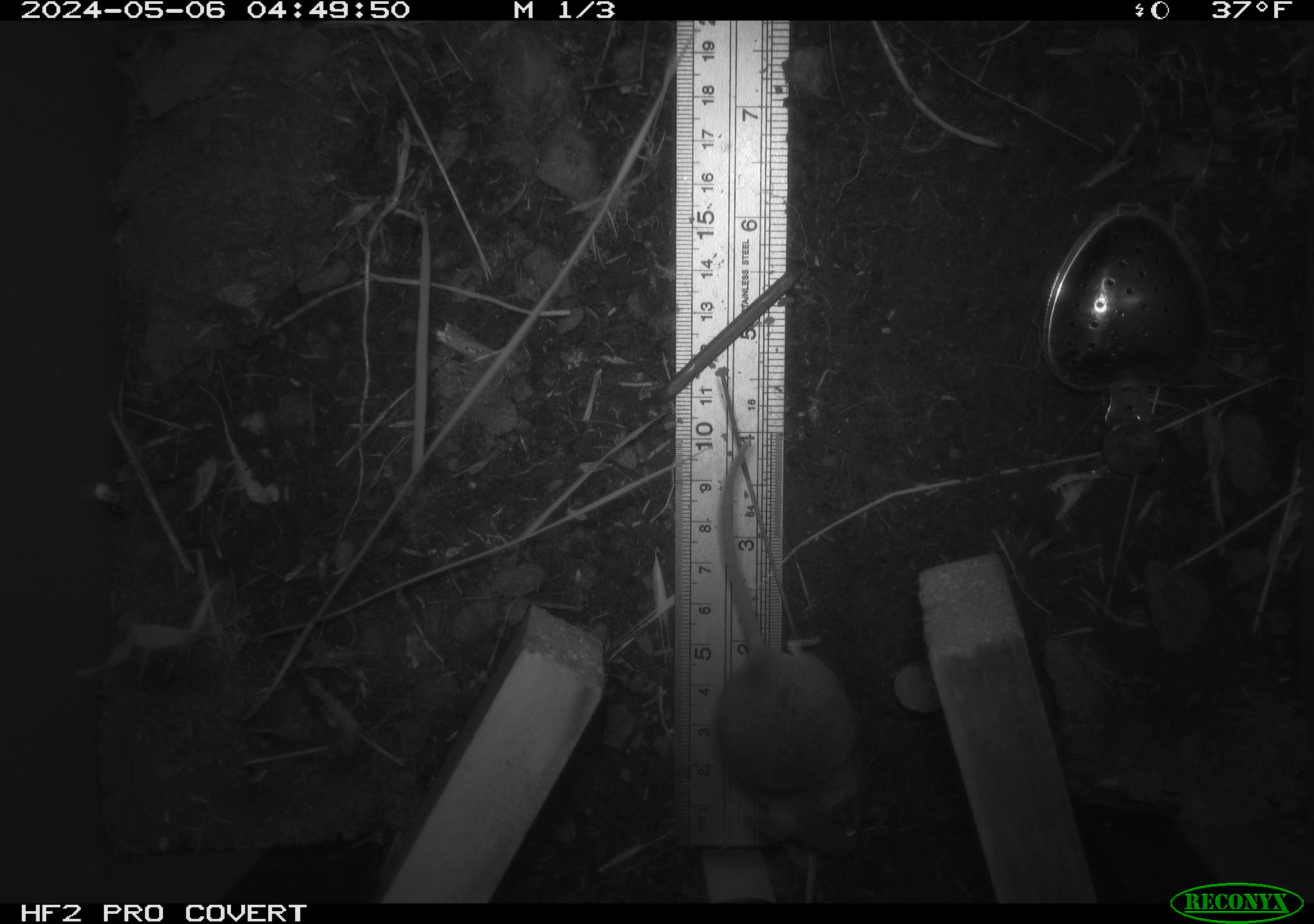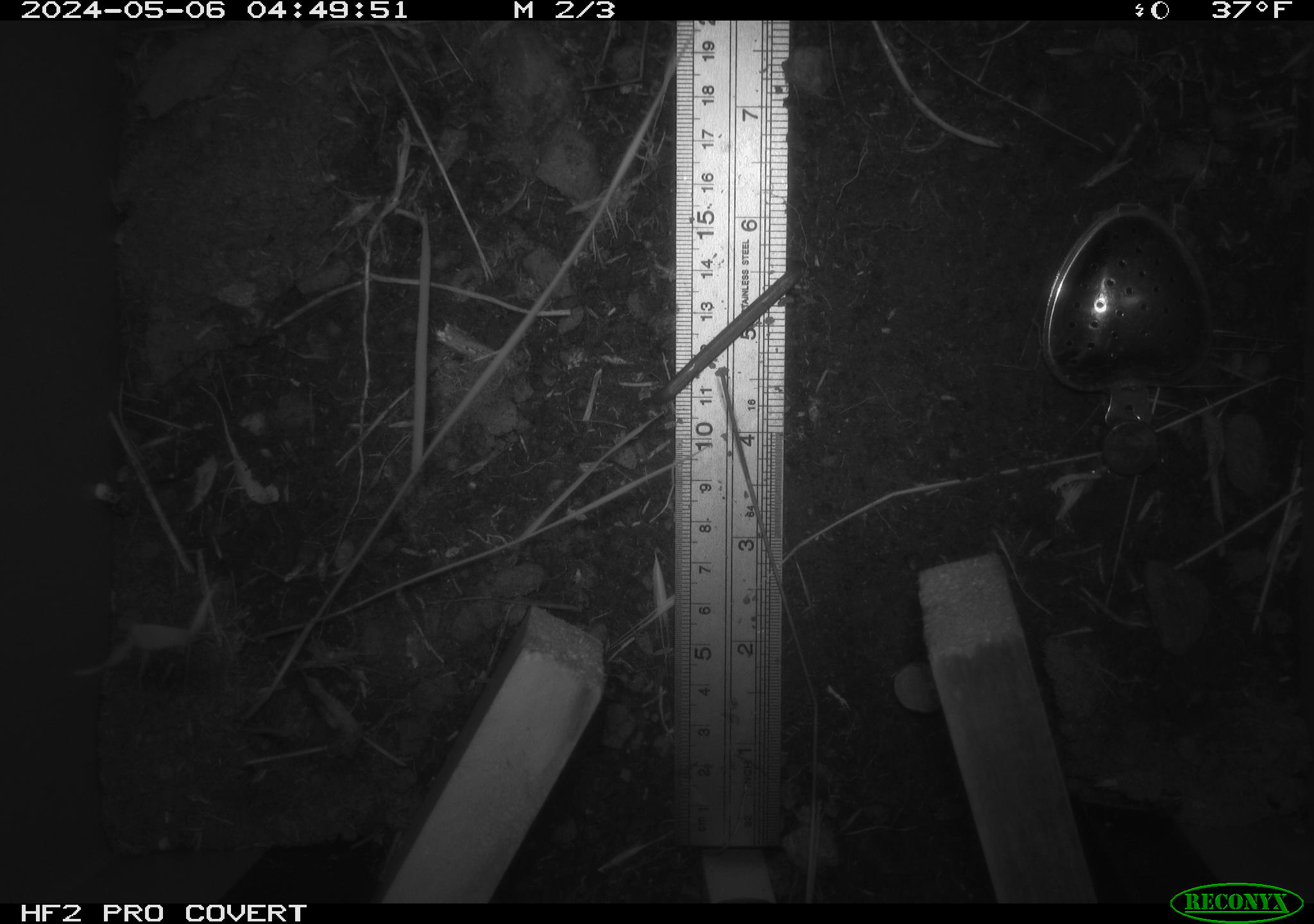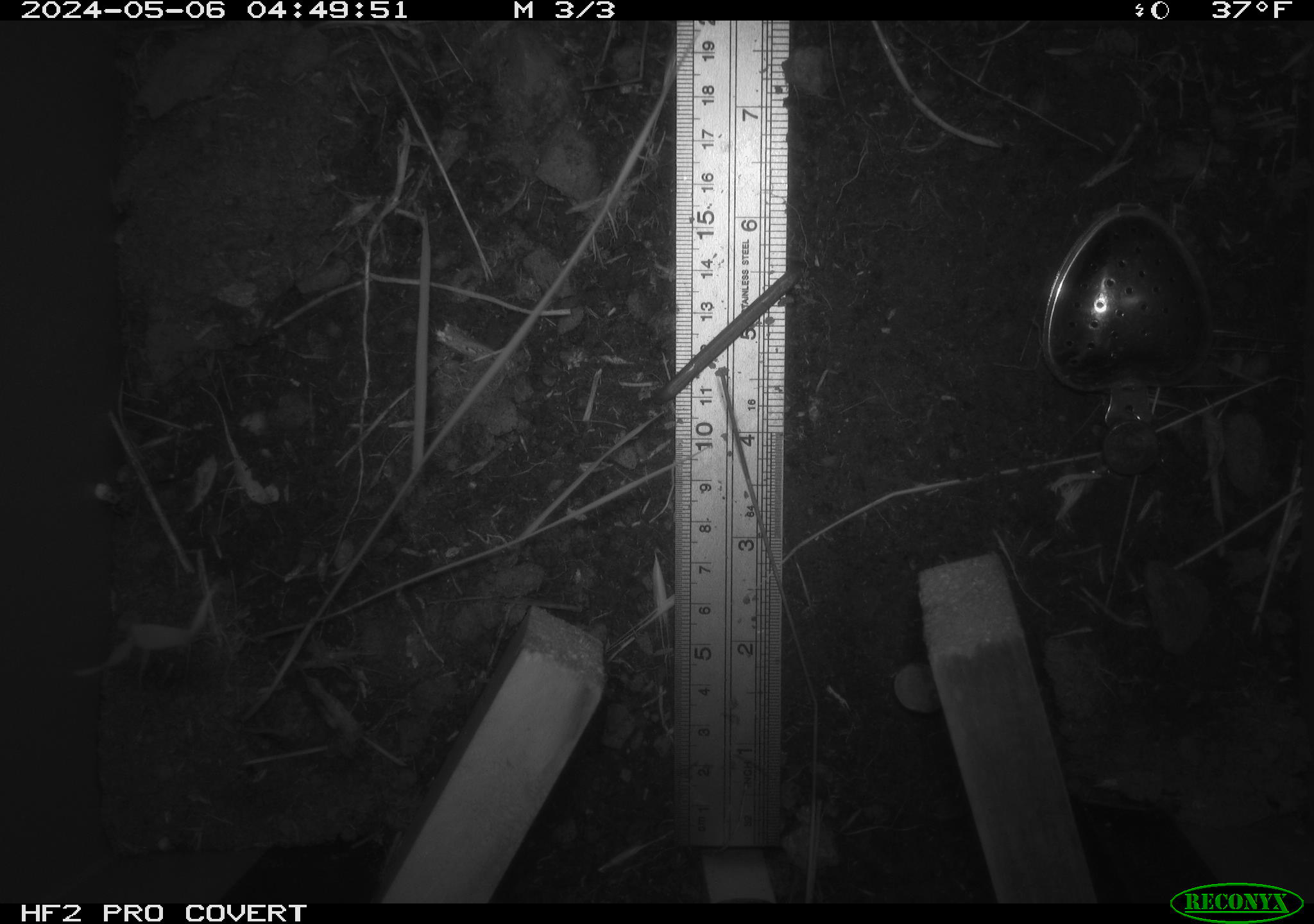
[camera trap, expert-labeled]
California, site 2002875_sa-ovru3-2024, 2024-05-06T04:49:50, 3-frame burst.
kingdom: Animalia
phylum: Chordata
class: Mammalia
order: Rodentia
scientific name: Rodentia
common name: rodent